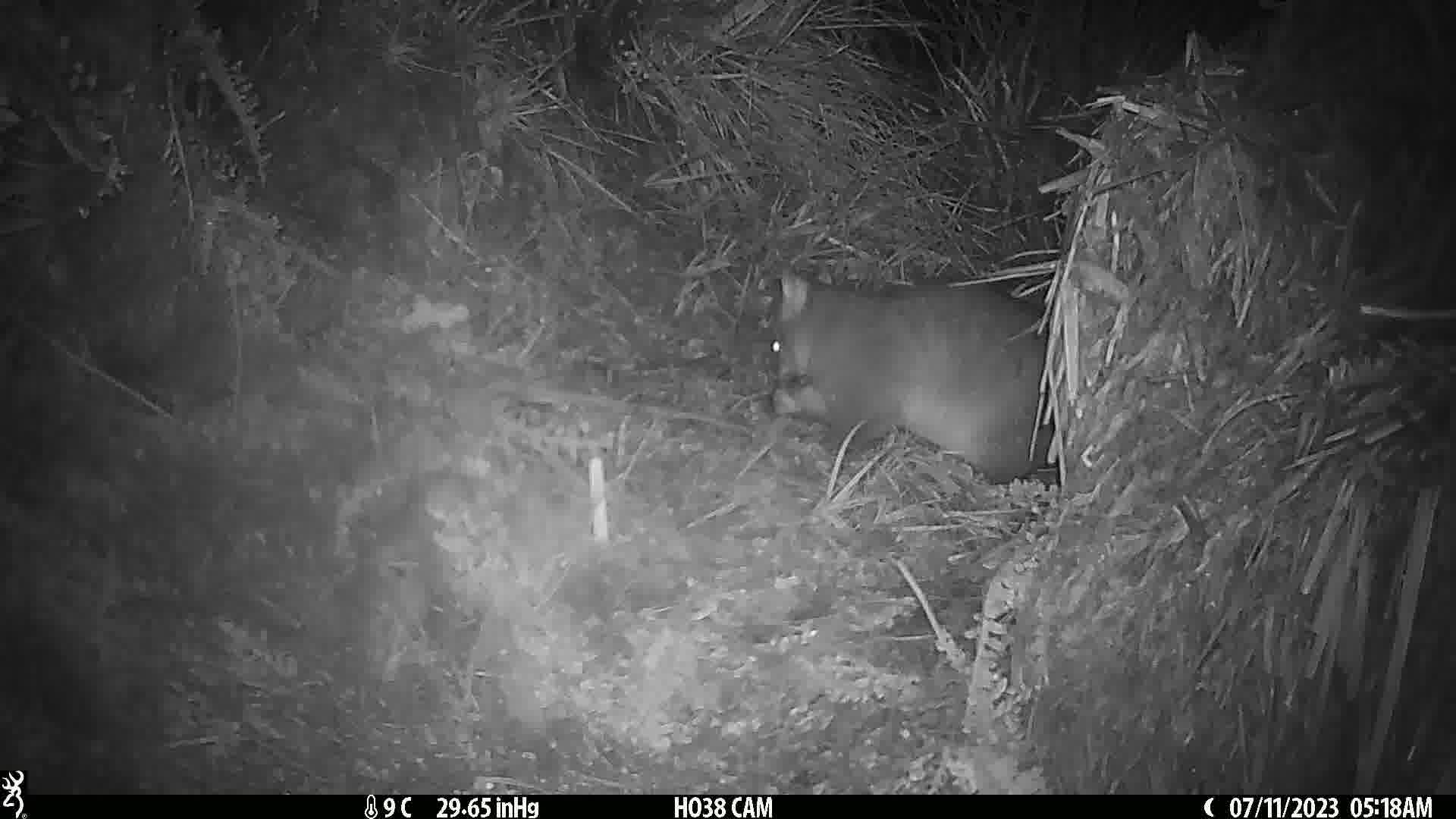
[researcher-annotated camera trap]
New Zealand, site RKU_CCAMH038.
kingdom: Animalia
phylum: Chordata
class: Mammalia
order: Diprotodontia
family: Phalangeridae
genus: Trichosurus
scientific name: Trichosurus vulpecula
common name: common brushtail possum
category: possum